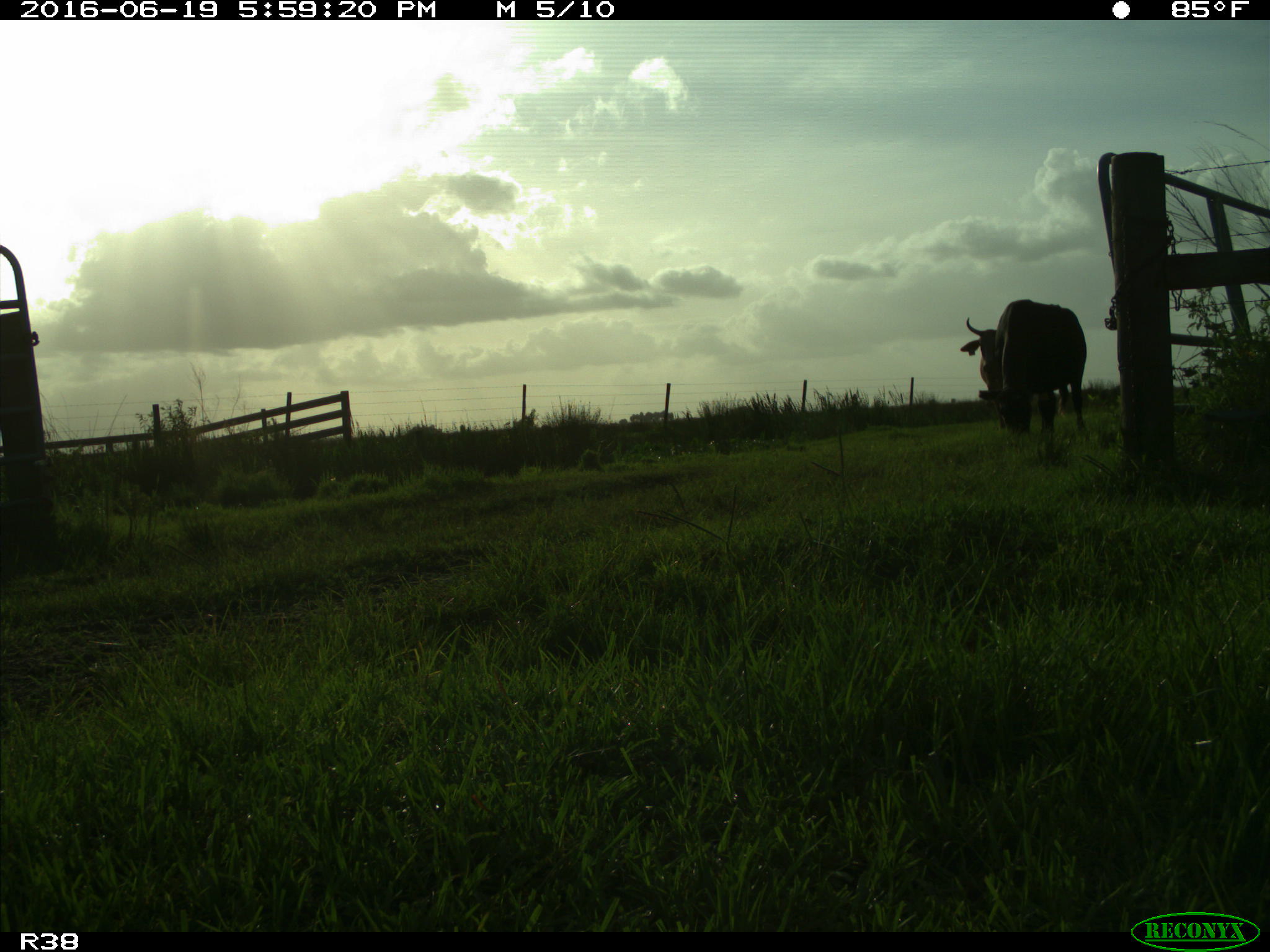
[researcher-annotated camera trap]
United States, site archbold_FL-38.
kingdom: Animalia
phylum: Chordata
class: Mammalia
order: Artiodactyla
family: Bovidae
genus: Bos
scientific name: Bos taurus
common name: domestic cow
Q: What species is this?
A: Bos taurus (domestic cow).